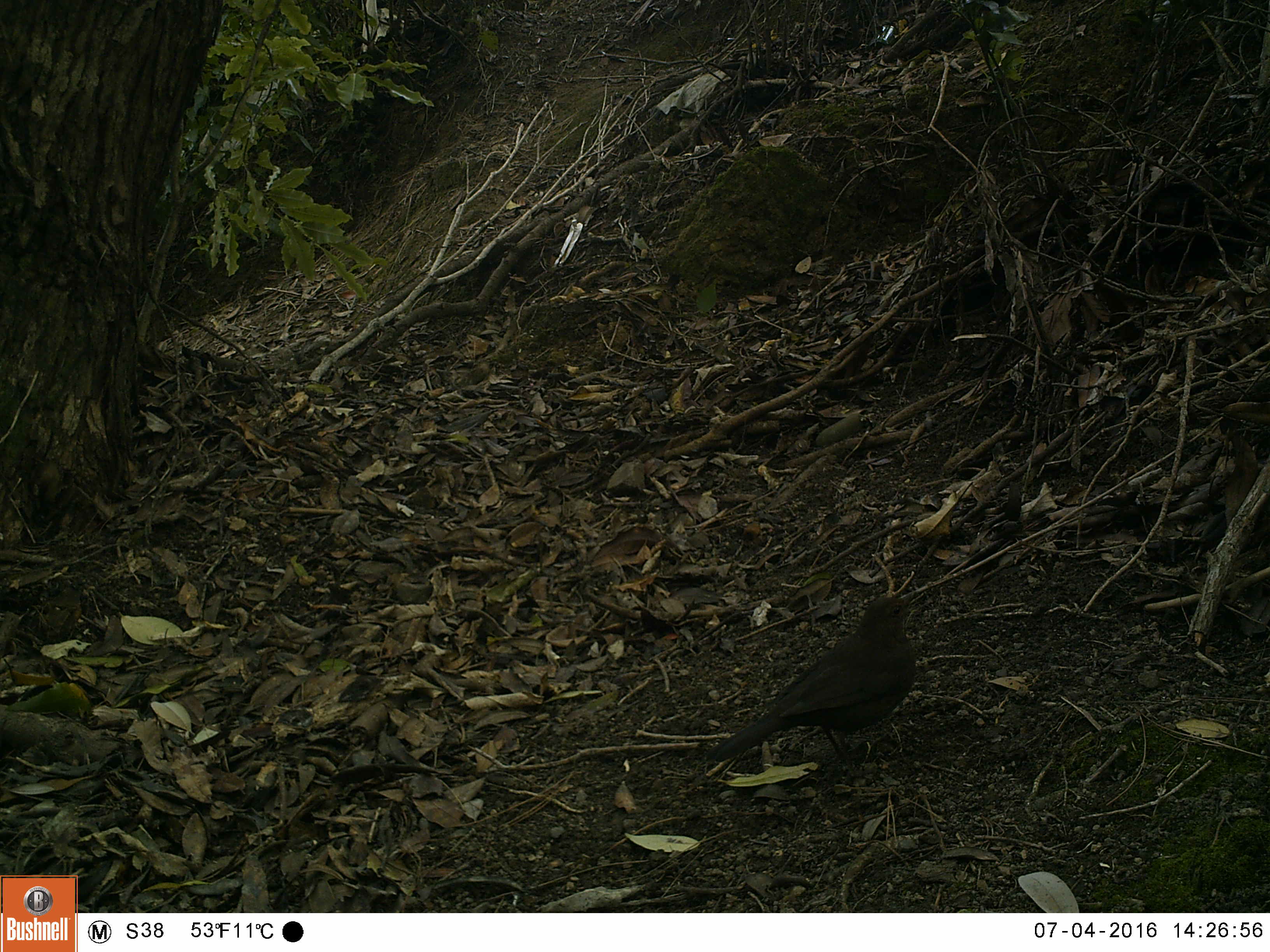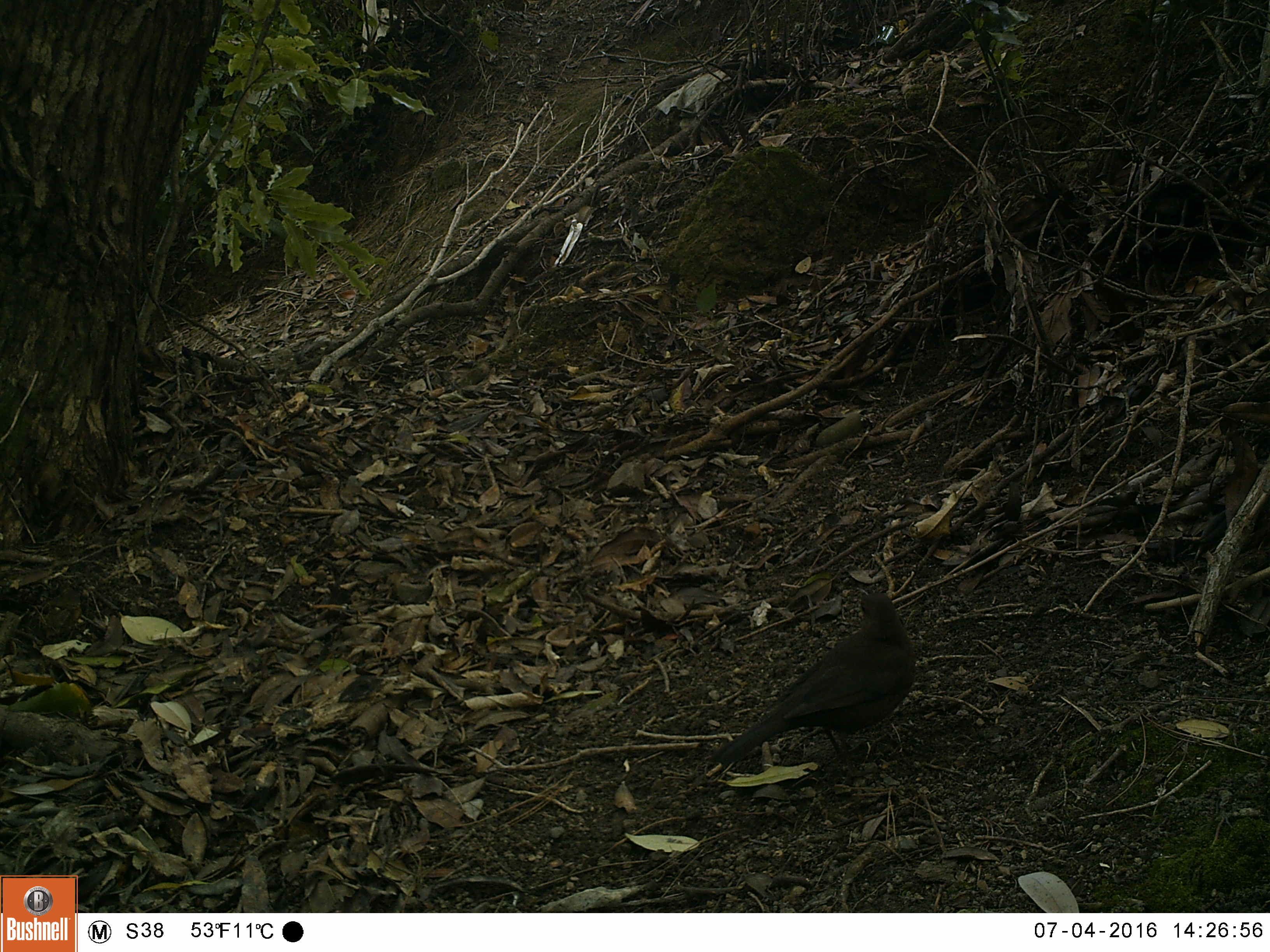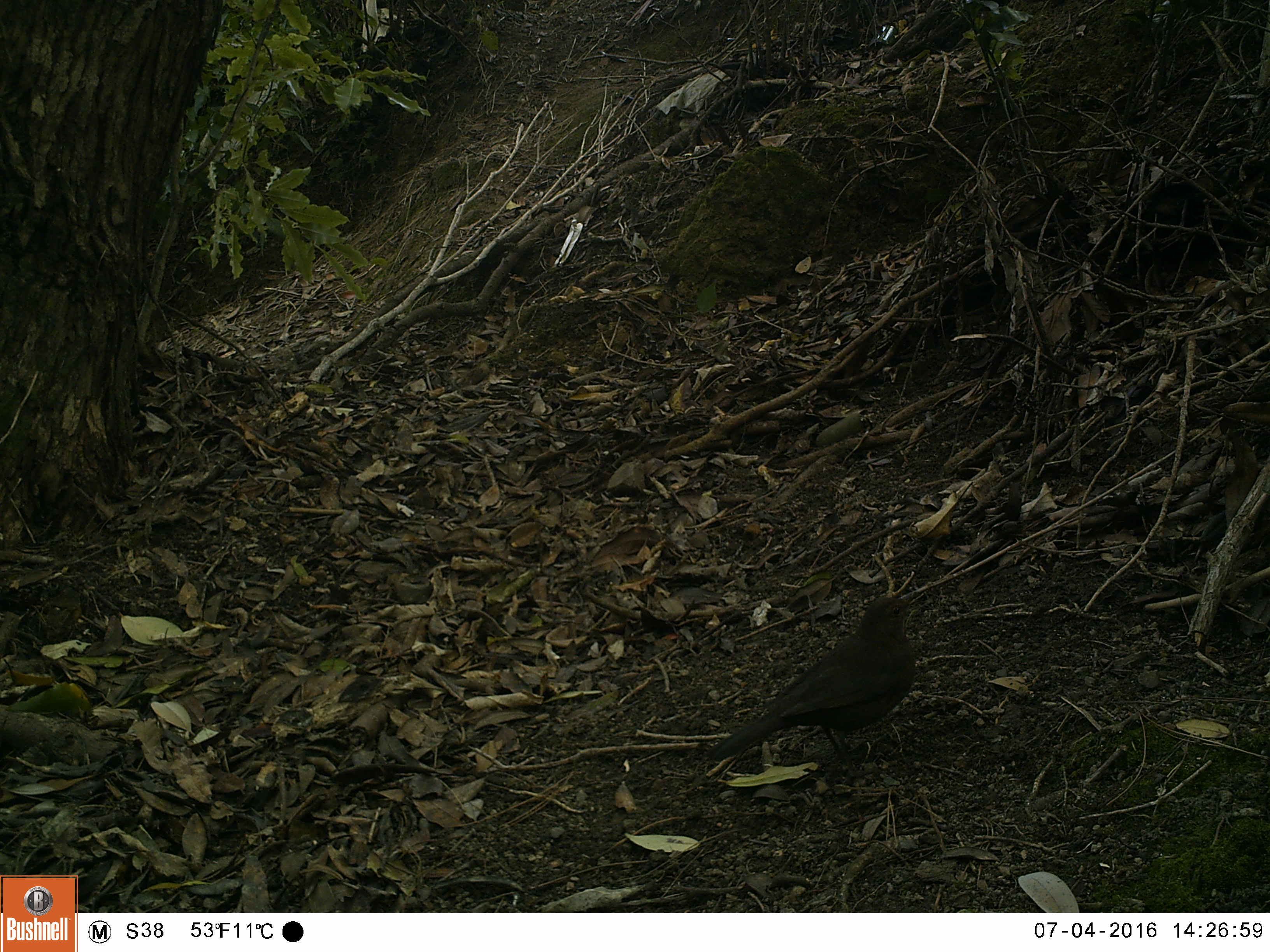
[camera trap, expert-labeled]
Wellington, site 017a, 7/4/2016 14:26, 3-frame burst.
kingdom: Animalia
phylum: Chordata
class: Aves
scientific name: Aves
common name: bird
Bird (Aves).